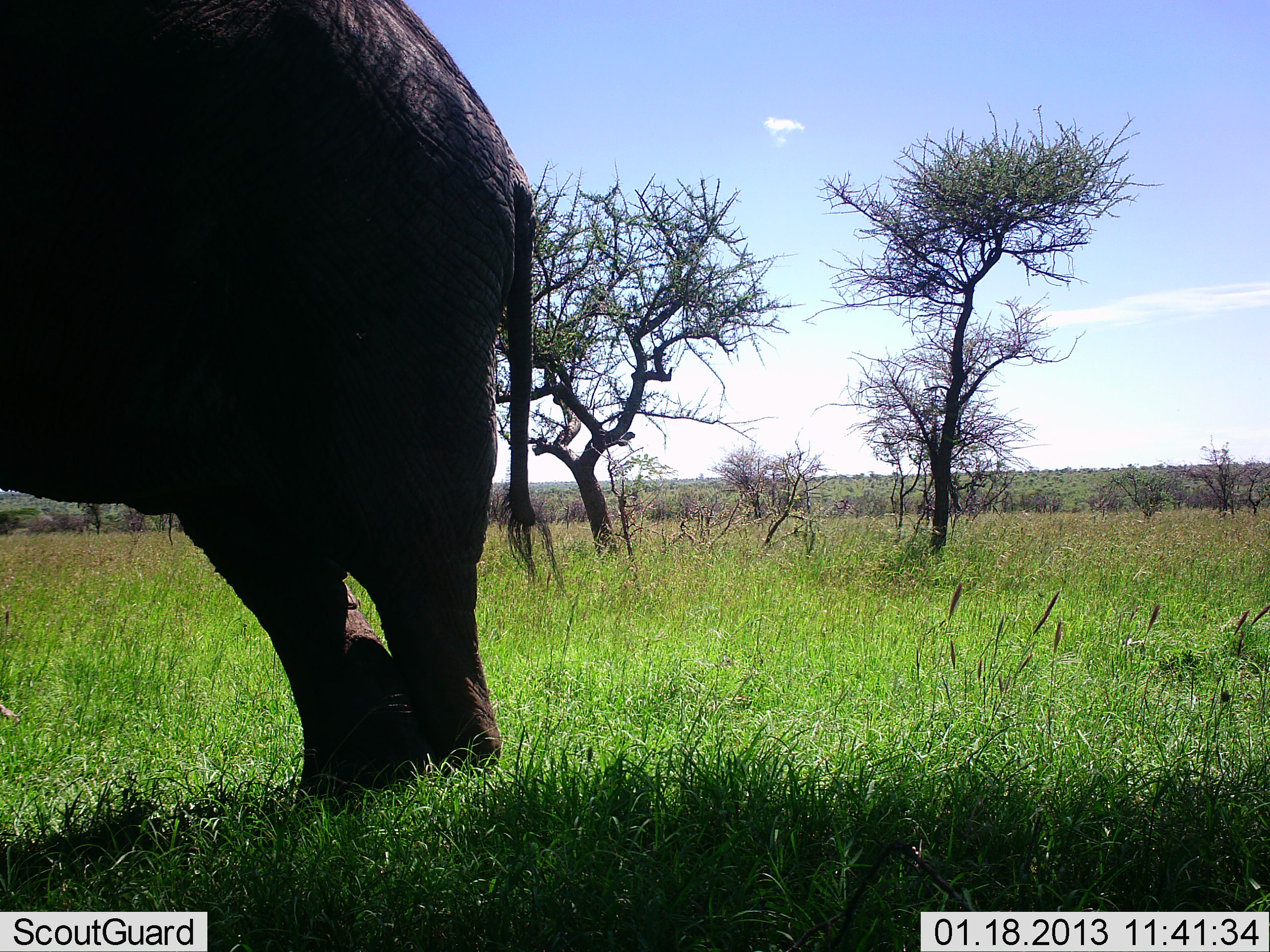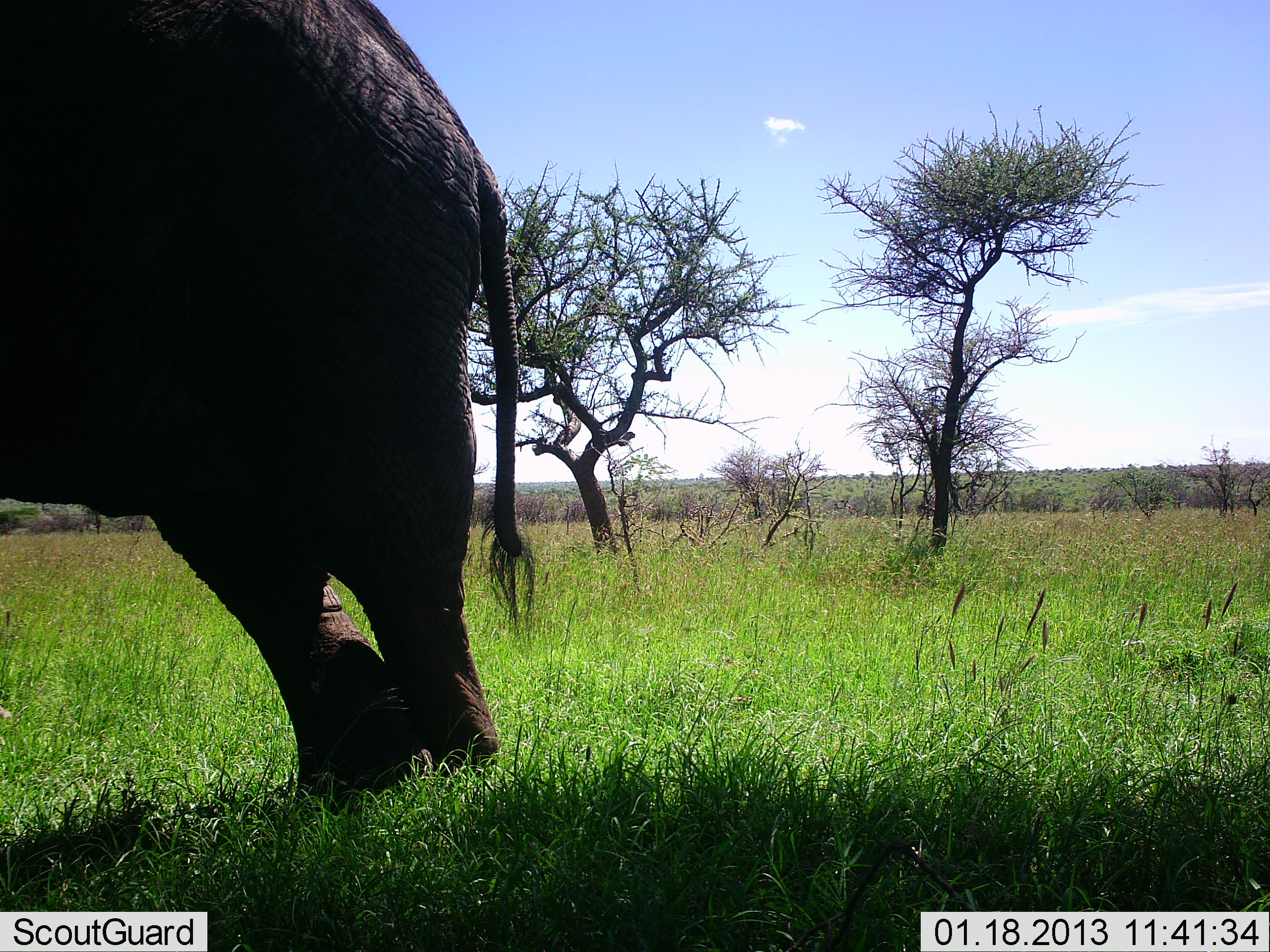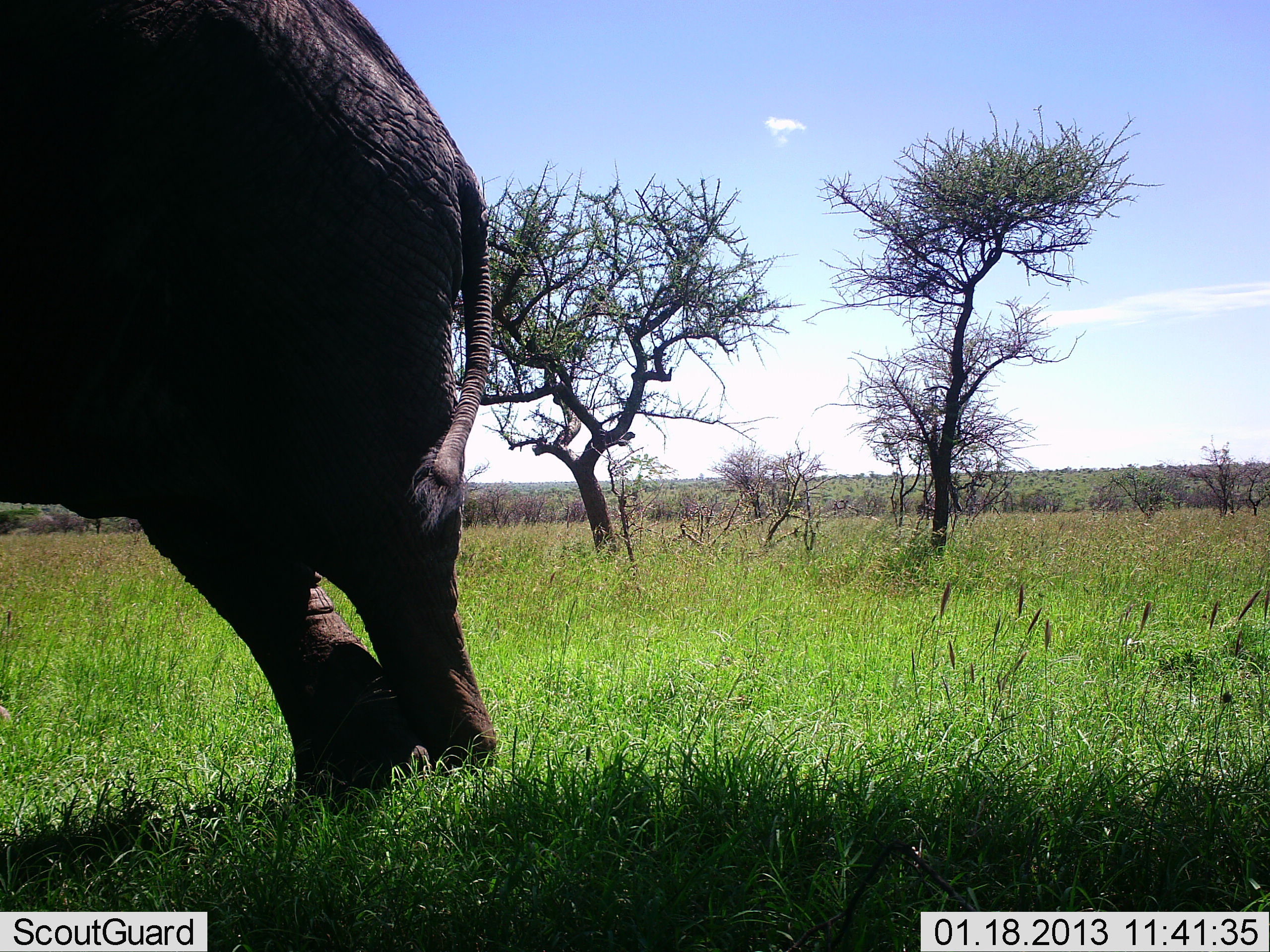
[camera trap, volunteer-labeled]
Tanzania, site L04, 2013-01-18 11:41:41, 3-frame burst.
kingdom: Animalia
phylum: Chordata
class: Mammalia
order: Proboscidea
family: Elephantidae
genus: Loxodonta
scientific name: Loxodonta africana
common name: african bush elephant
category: elephant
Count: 1.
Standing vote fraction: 94%.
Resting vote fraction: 0%.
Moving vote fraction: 11%.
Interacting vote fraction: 0%.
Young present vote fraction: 0%.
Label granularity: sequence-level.